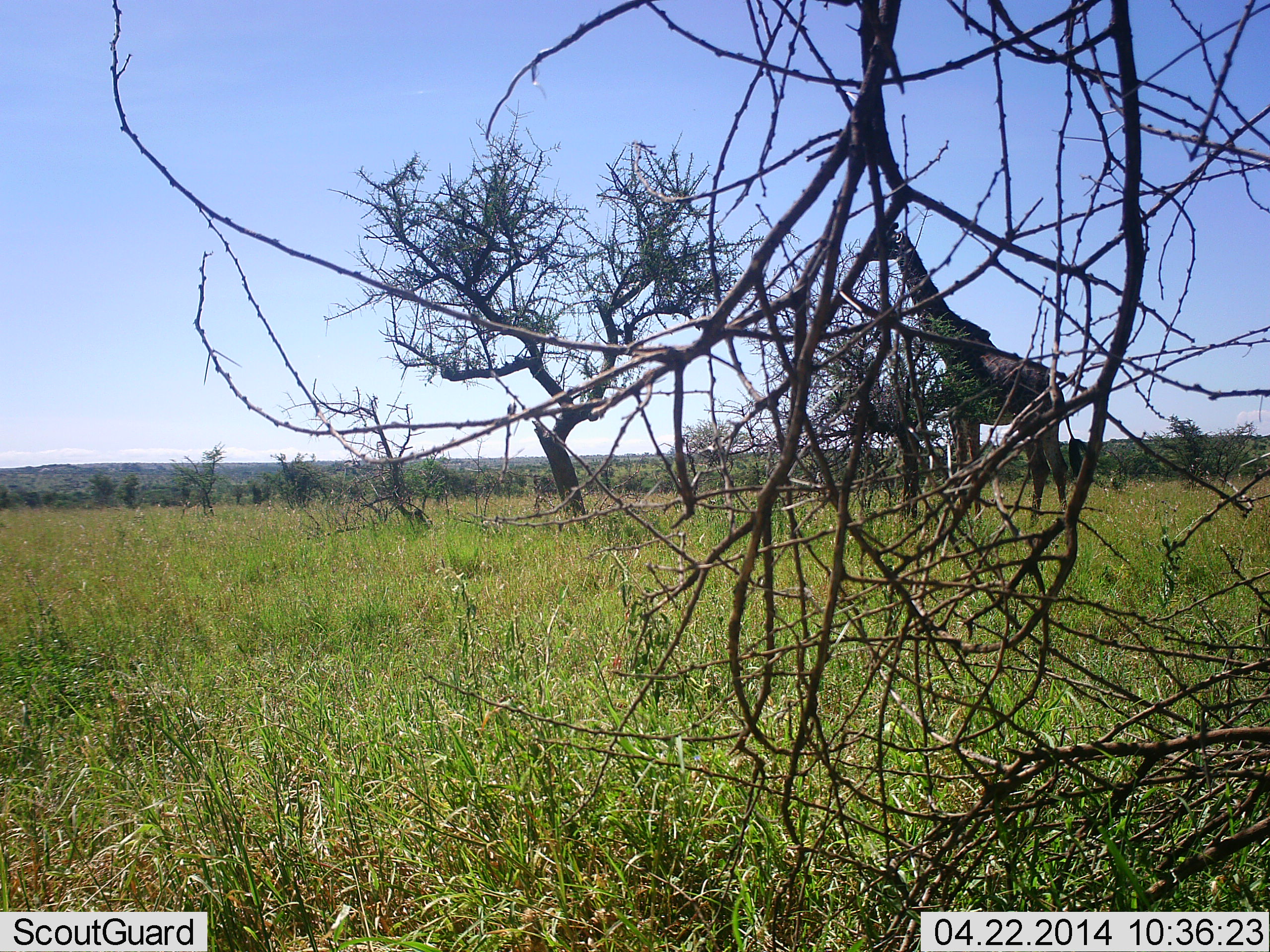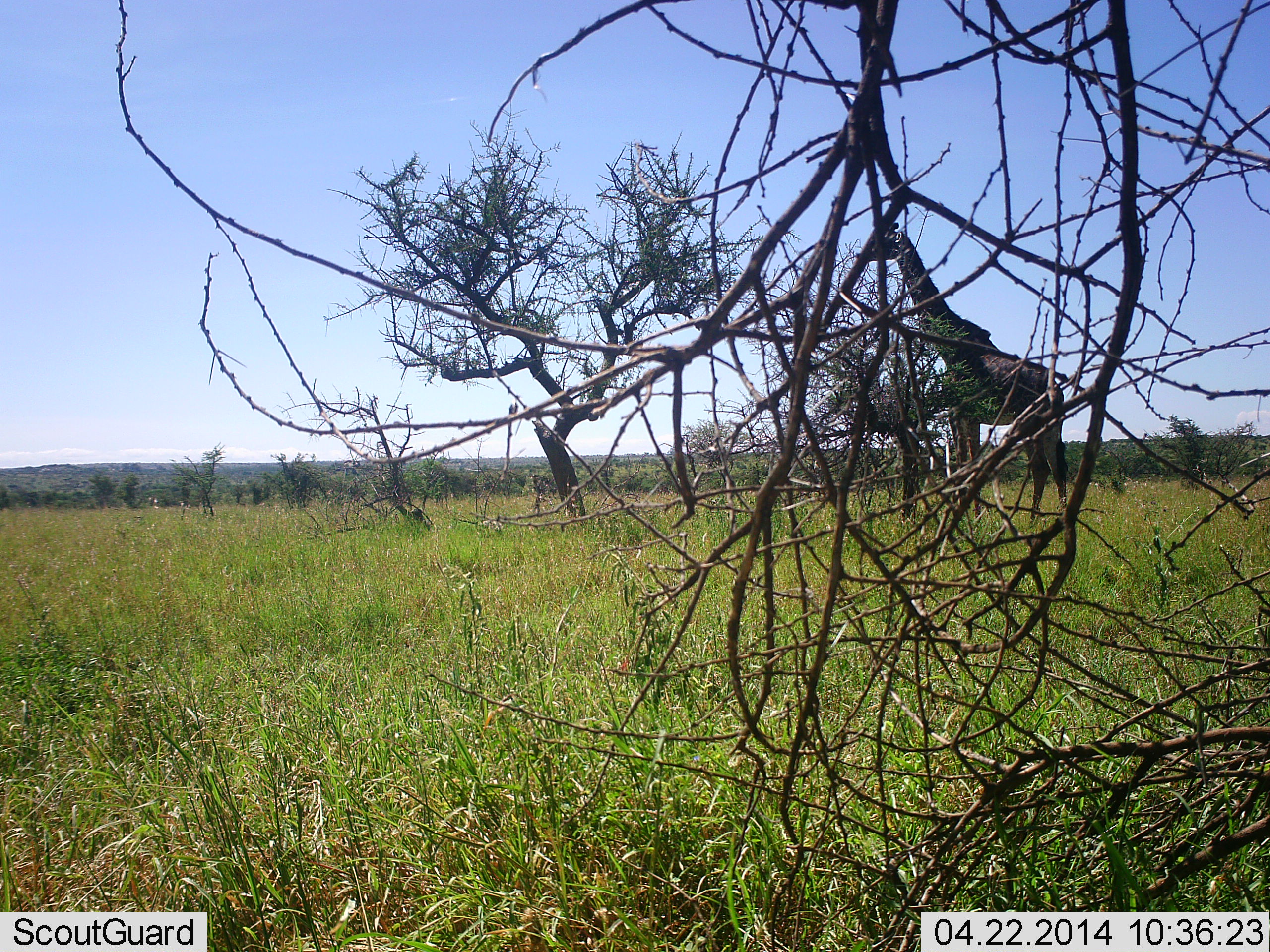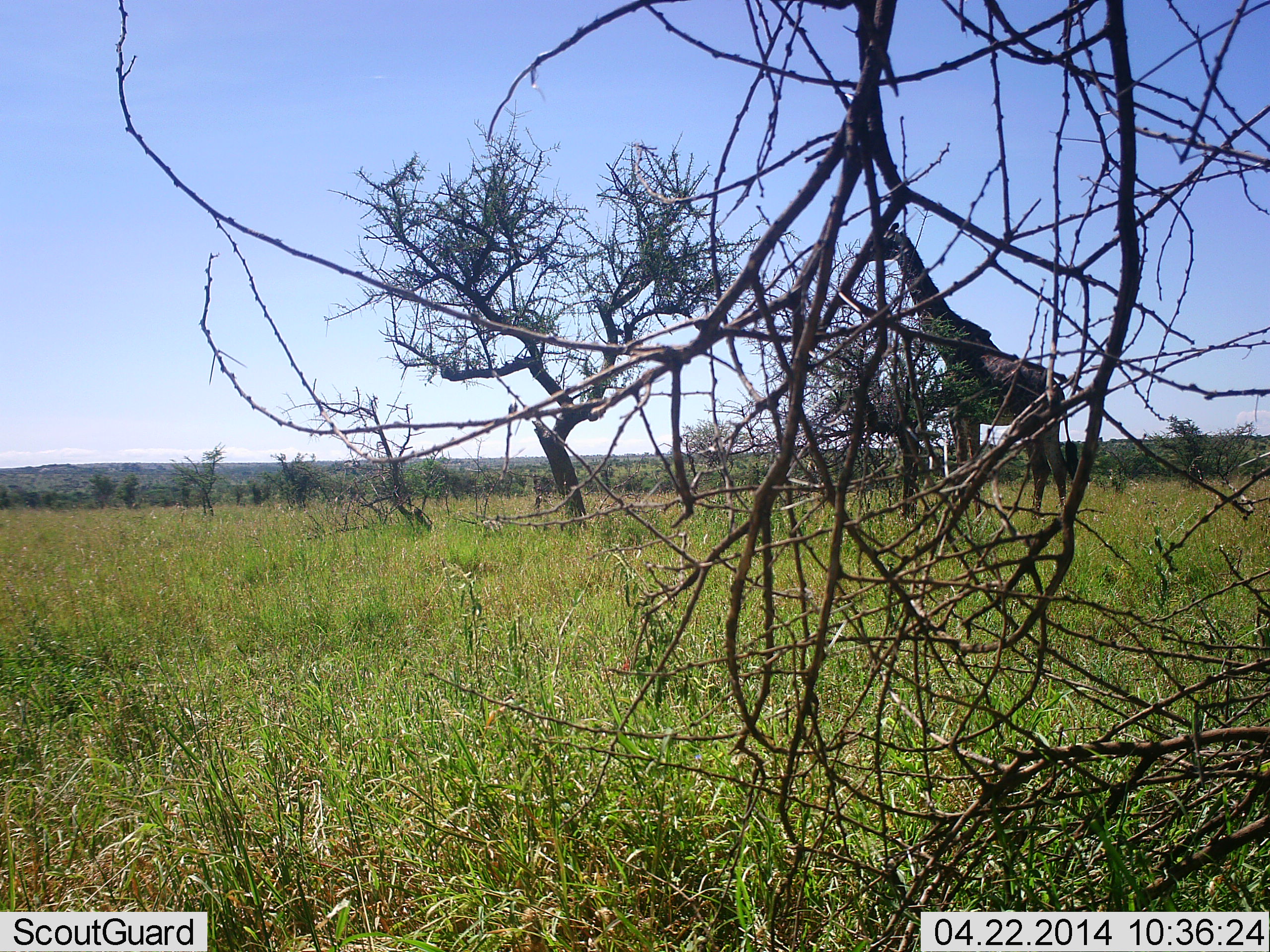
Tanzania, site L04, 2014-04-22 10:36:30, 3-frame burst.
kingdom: Animalia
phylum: Chordata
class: Mammalia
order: Artiodactyla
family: Giraffidae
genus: Giraffa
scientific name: Giraffa camelopardalis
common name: giraffe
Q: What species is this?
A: Giraffe (Giraffa camelopardalis).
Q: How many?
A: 1.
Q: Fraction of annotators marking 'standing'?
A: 90%.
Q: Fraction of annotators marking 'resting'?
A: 0%.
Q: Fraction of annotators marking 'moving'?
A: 0%.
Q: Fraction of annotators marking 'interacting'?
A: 0%.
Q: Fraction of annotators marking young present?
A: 0%.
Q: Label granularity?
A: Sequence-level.